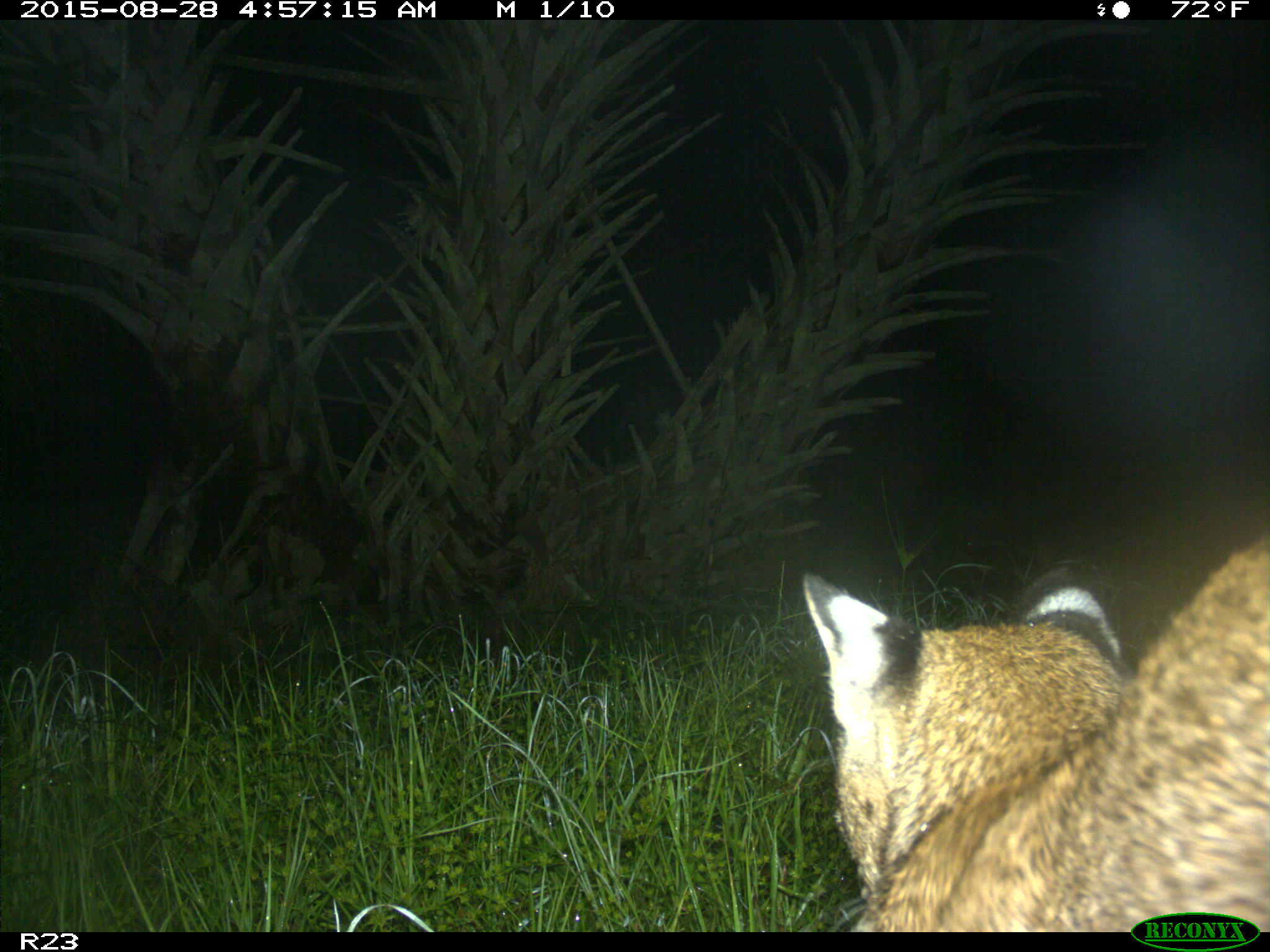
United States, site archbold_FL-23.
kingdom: Animalia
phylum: Chordata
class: Mammalia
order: Carnivora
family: Felidae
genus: Lynx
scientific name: Lynx rufus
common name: bobcat